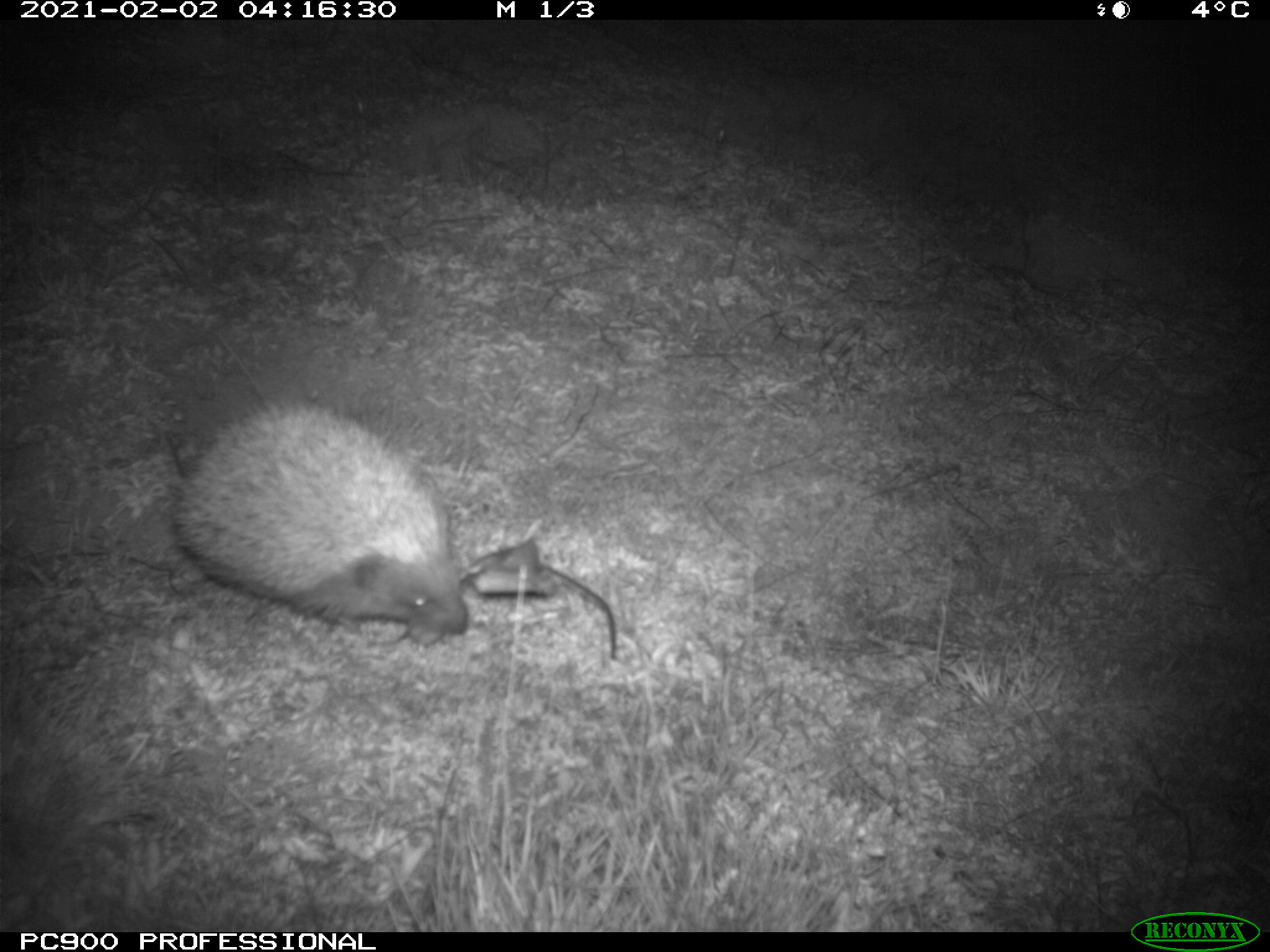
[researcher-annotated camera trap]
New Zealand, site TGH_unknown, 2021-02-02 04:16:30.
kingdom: Animalia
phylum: Chordata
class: Mammalia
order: Eulipotyphla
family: Erinaceidae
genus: Erinaceus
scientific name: Erinaceus europaeus europaeus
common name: european hedgehog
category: hedgehog